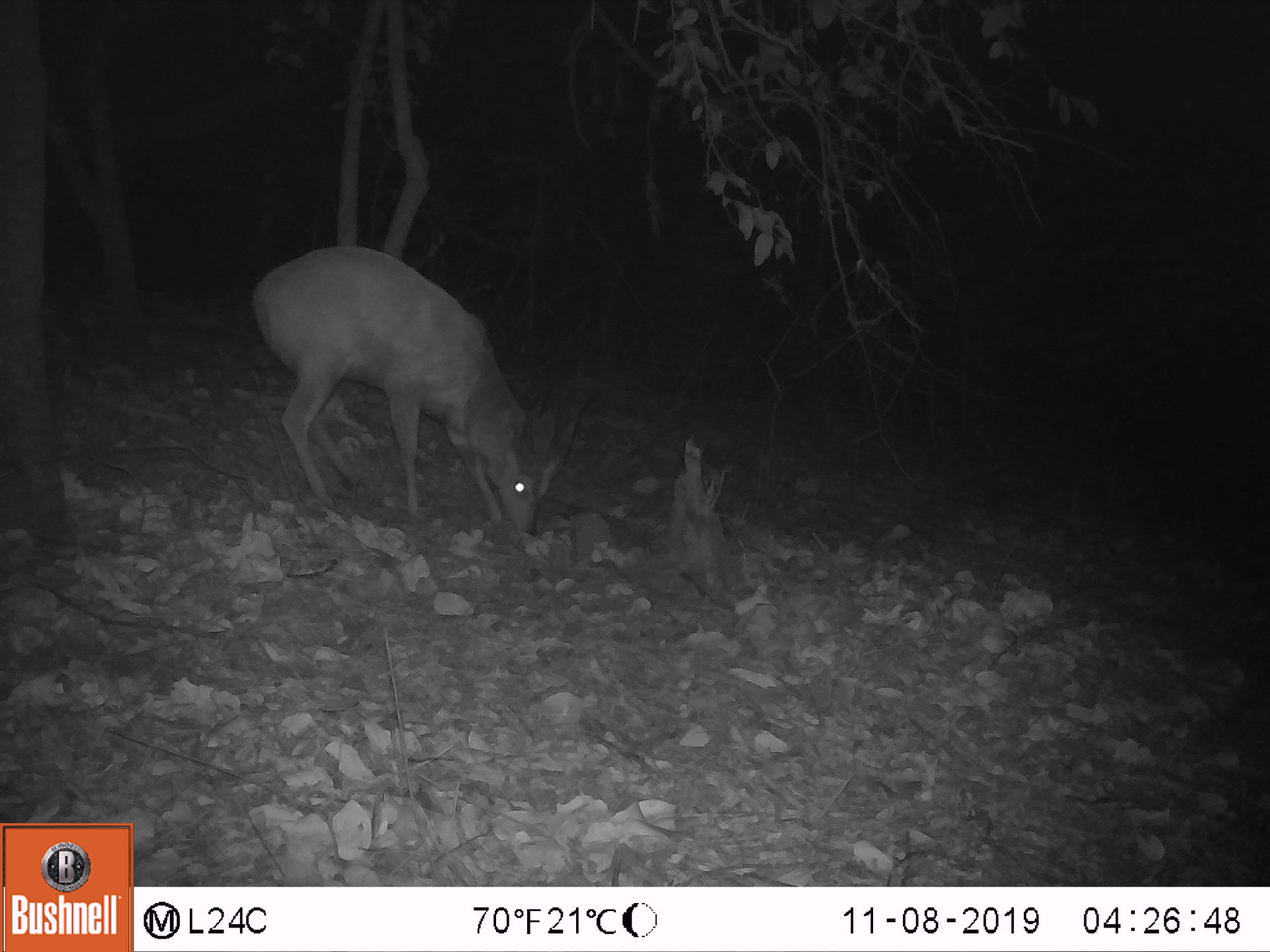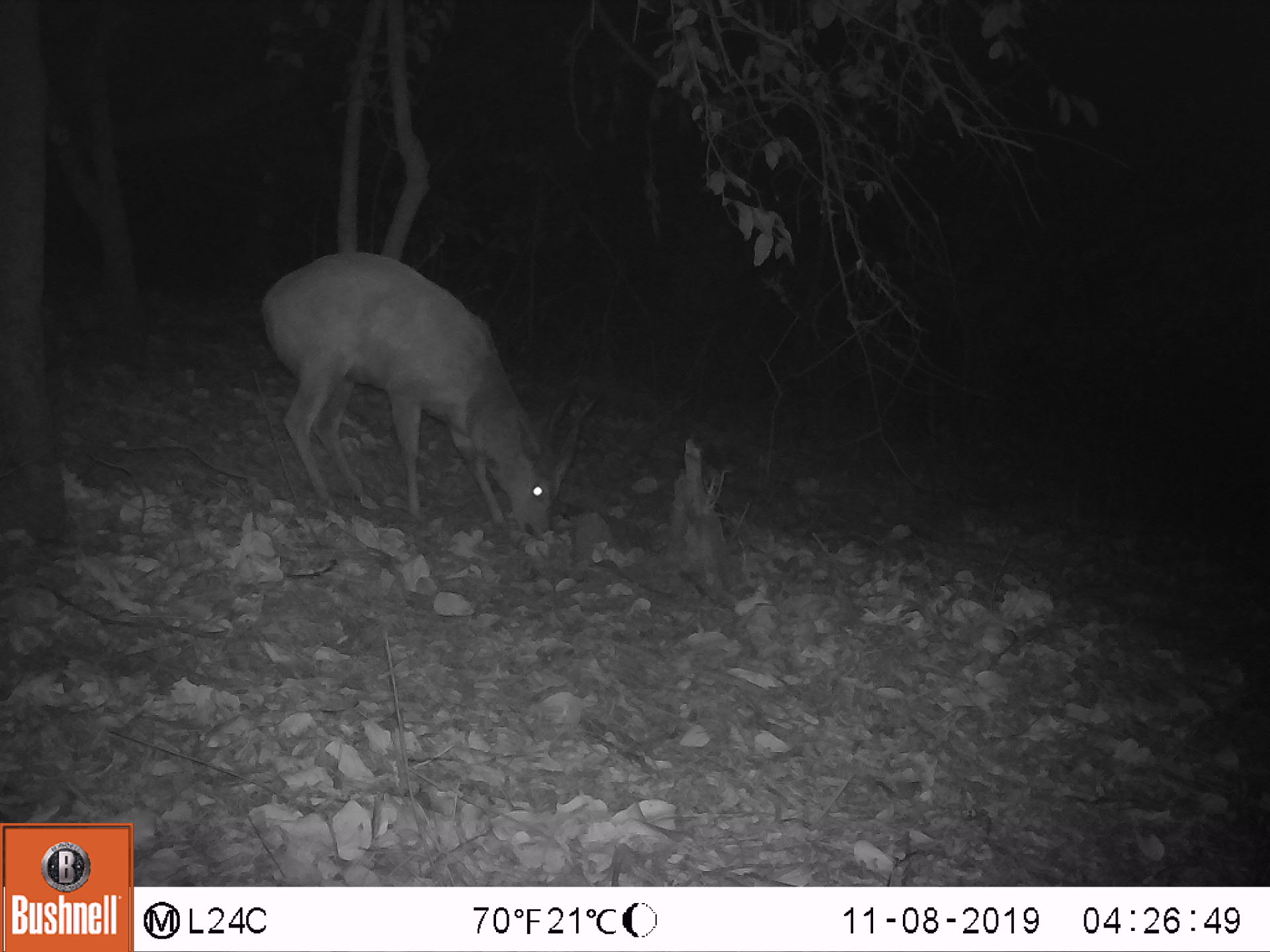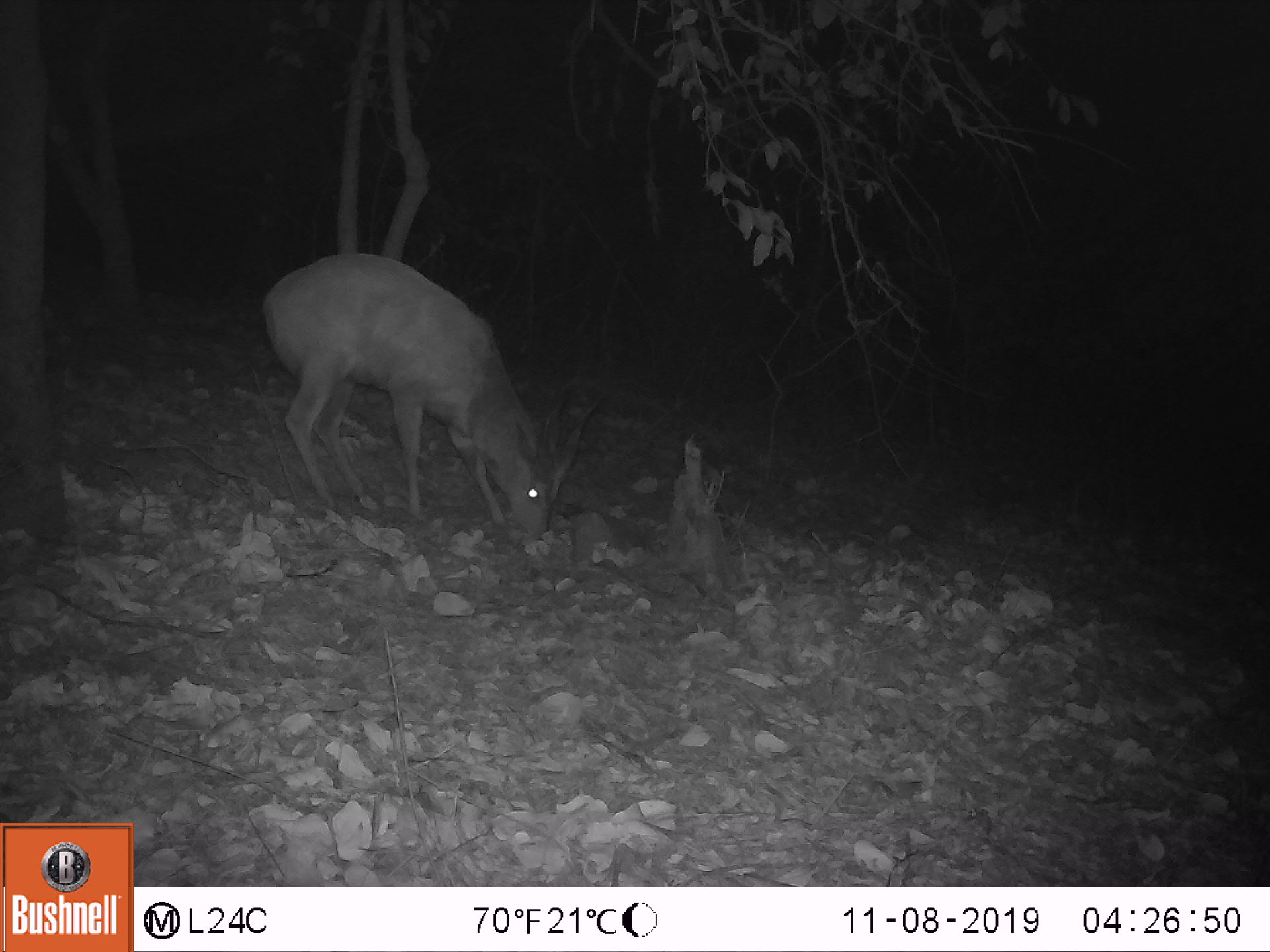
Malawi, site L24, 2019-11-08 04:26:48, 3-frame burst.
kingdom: Animalia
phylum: Chordata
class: Mammalia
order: Artiodactyla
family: Bovidae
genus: Tragelaphus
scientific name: Tragelaphus sylvaticus sylvaticus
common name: cape bushbuck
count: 1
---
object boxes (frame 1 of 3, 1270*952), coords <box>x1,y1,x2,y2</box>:
cape bushbuck: <box>239,243,602,548</box>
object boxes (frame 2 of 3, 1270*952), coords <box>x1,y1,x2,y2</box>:
cape bushbuck: <box>244,239,607,562</box>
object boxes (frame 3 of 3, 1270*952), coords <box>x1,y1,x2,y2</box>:
cape bushbuck: <box>252,245,609,561</box>